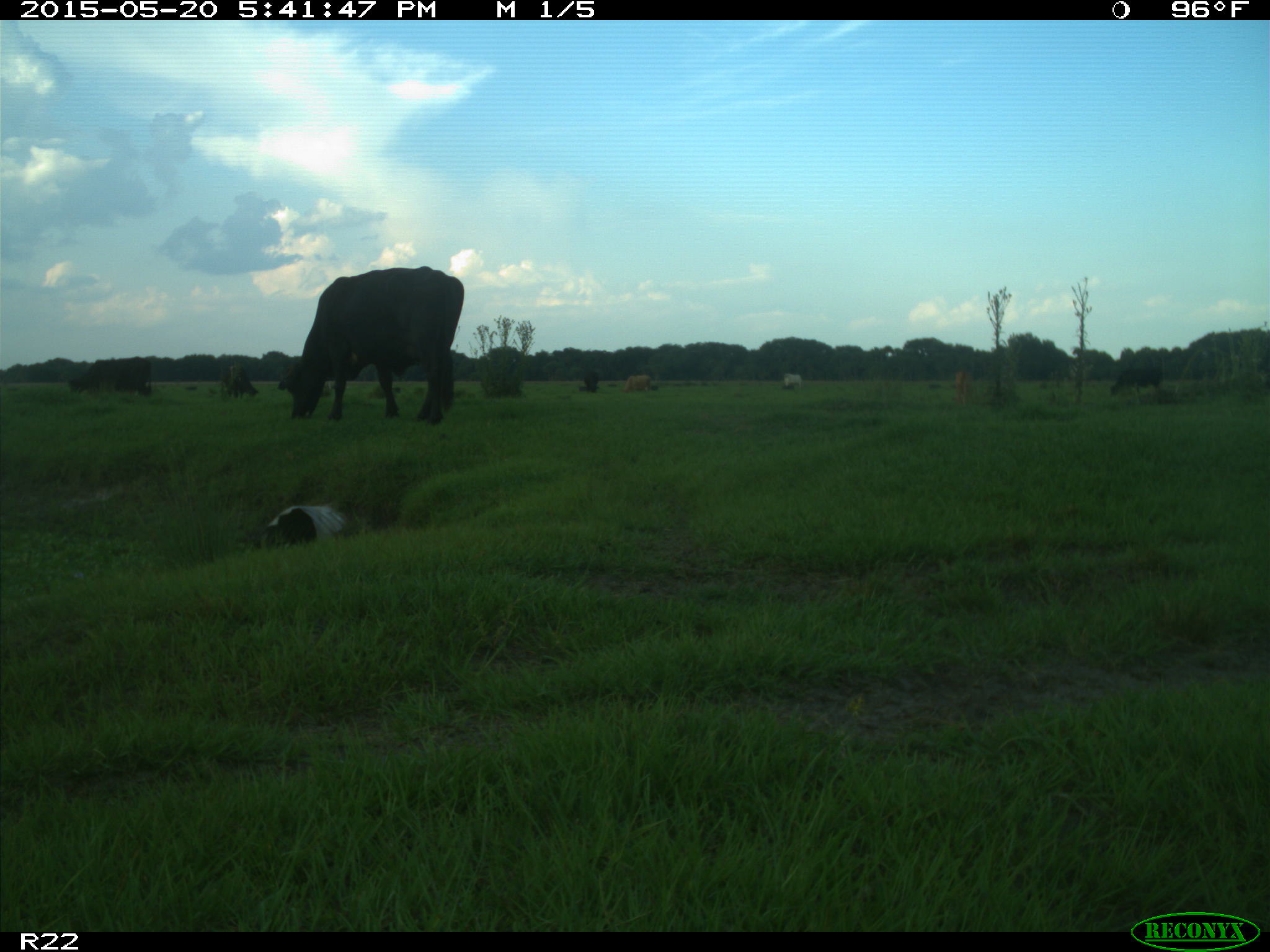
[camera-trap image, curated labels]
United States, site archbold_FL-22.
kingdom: Animalia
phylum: Chordata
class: Mammalia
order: Artiodactyla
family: Bovidae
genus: Bos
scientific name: Bos taurus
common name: domestic cow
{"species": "Bos taurus (domestic cow)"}